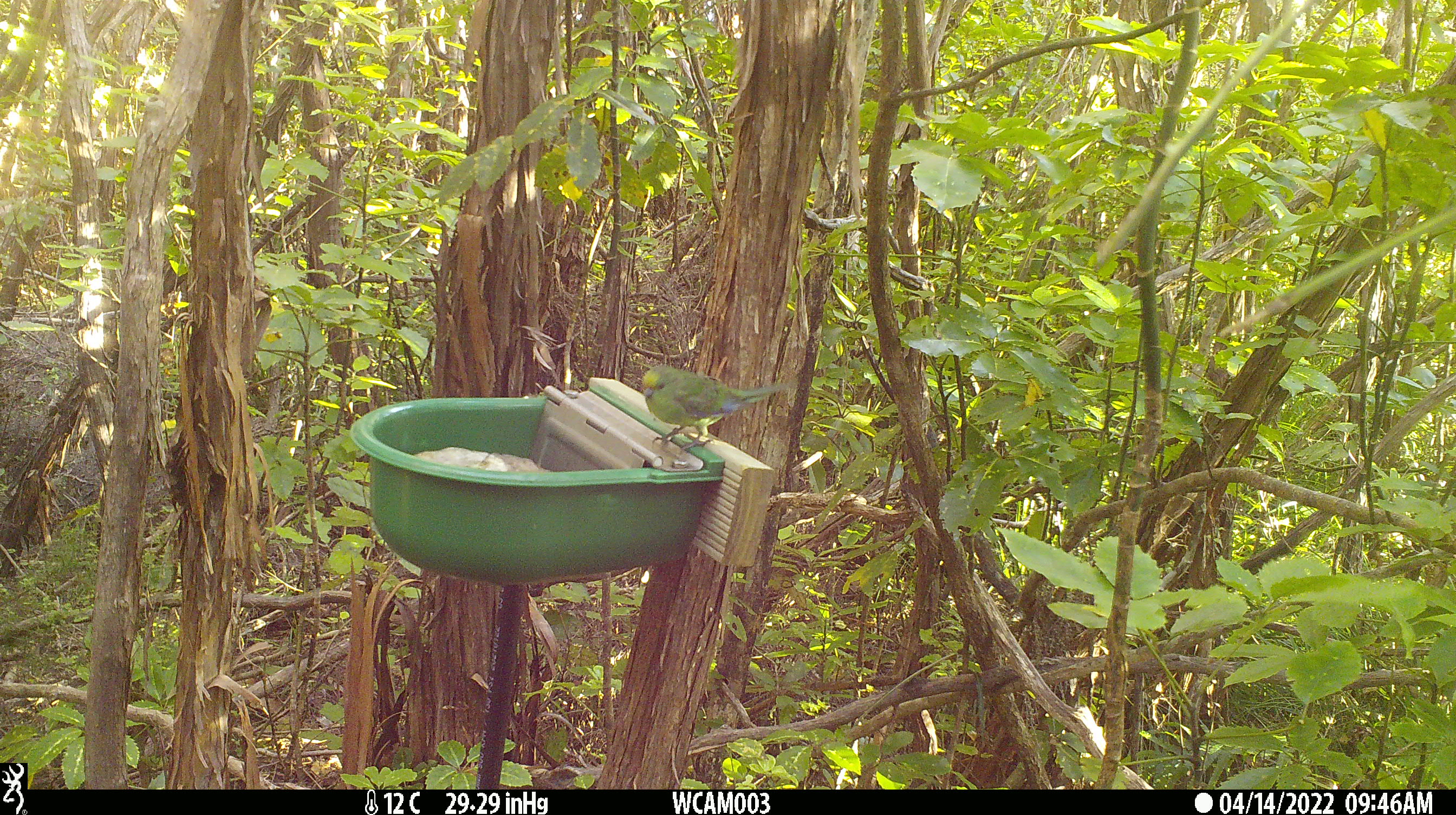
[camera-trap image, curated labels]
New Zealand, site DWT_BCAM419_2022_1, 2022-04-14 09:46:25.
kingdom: Animalia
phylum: Chordata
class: Aves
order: Psittaciformes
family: Psittaculidae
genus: Cyanoramphus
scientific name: Cyanoramphus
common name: parakeet